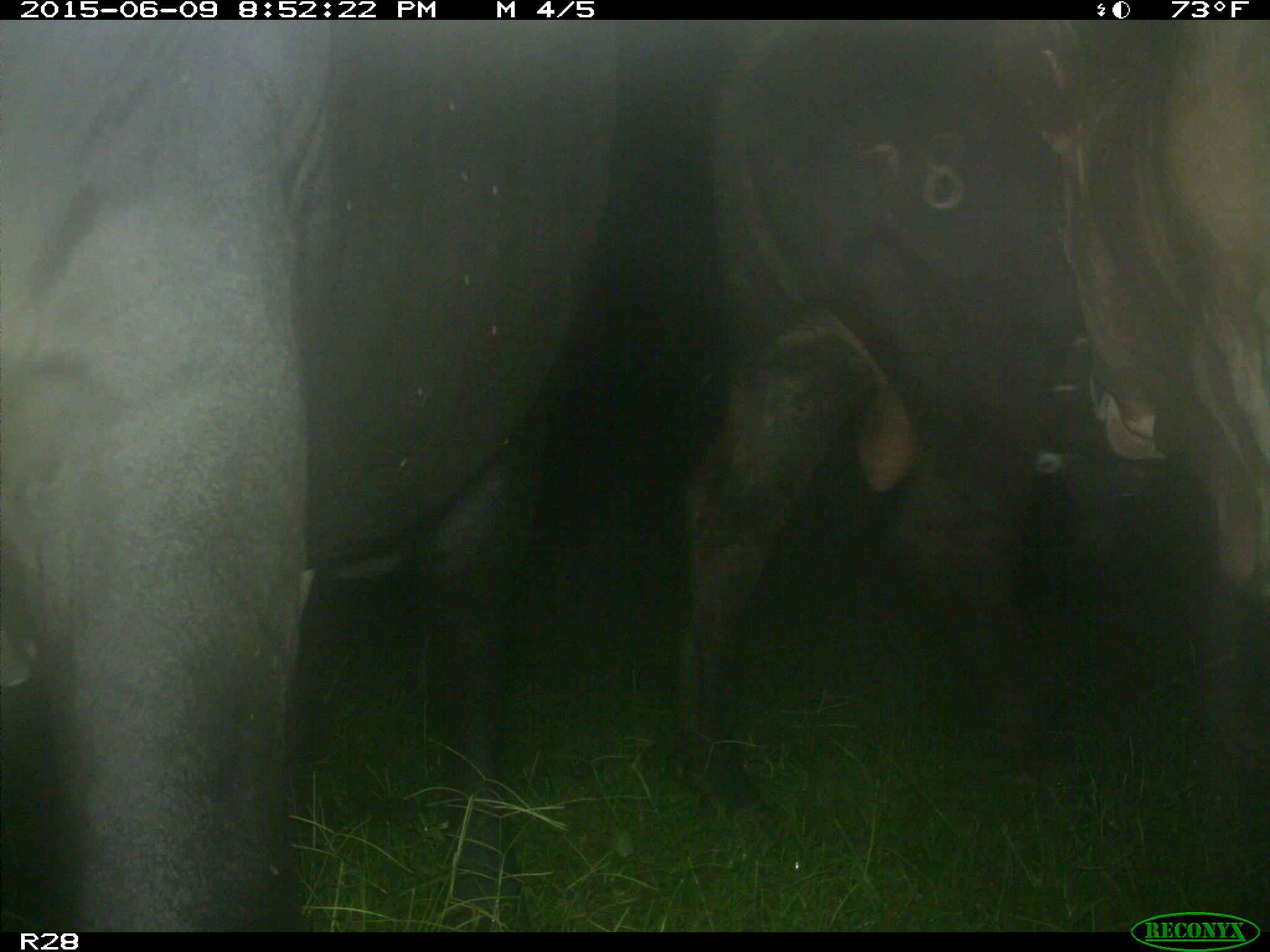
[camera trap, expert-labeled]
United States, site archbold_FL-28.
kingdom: Animalia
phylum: Chordata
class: Mammalia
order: Artiodactyla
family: Bovidae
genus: Bos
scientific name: Bos taurus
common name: domestic cow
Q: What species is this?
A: Bos taurus (domestic cow).